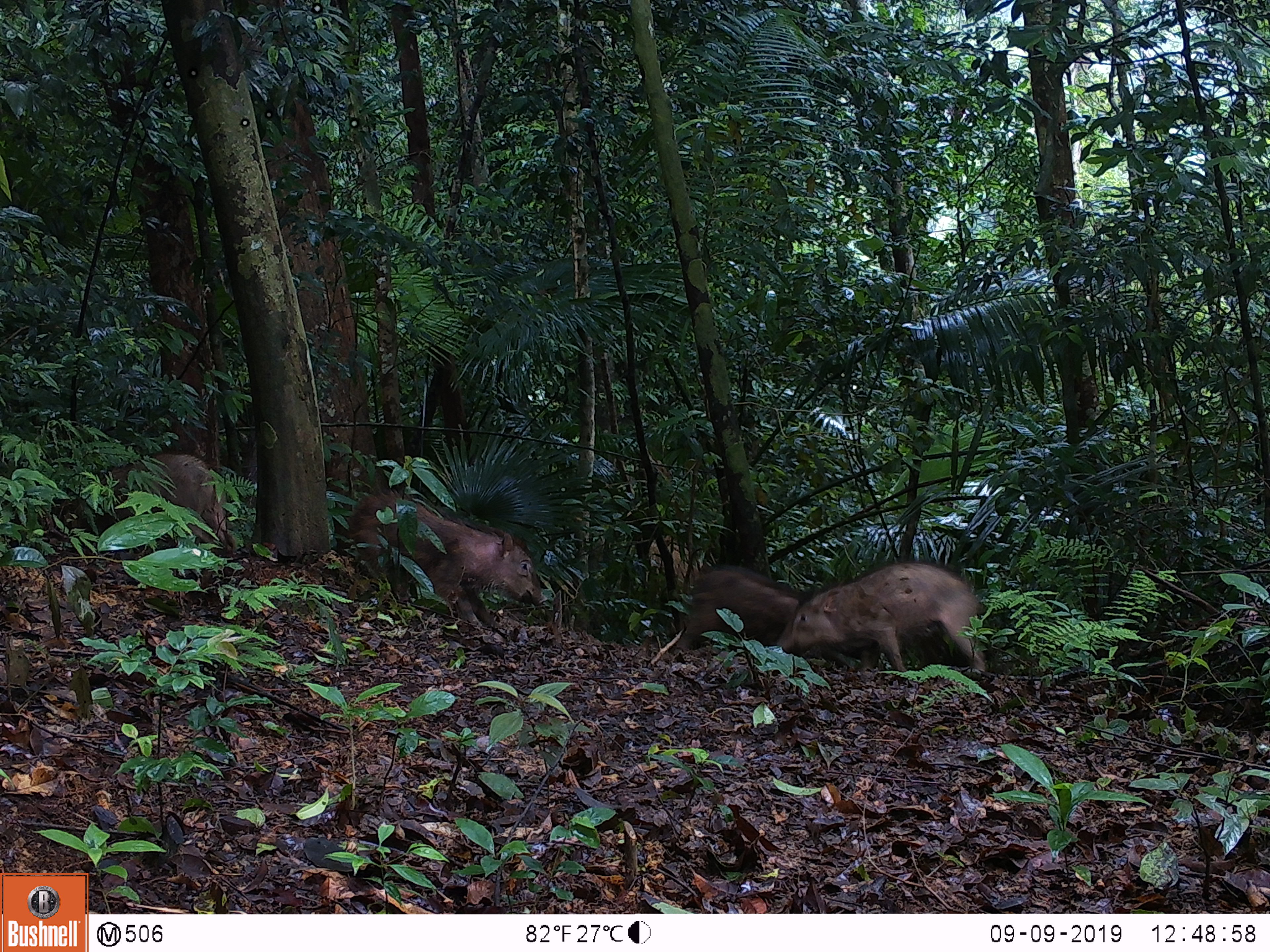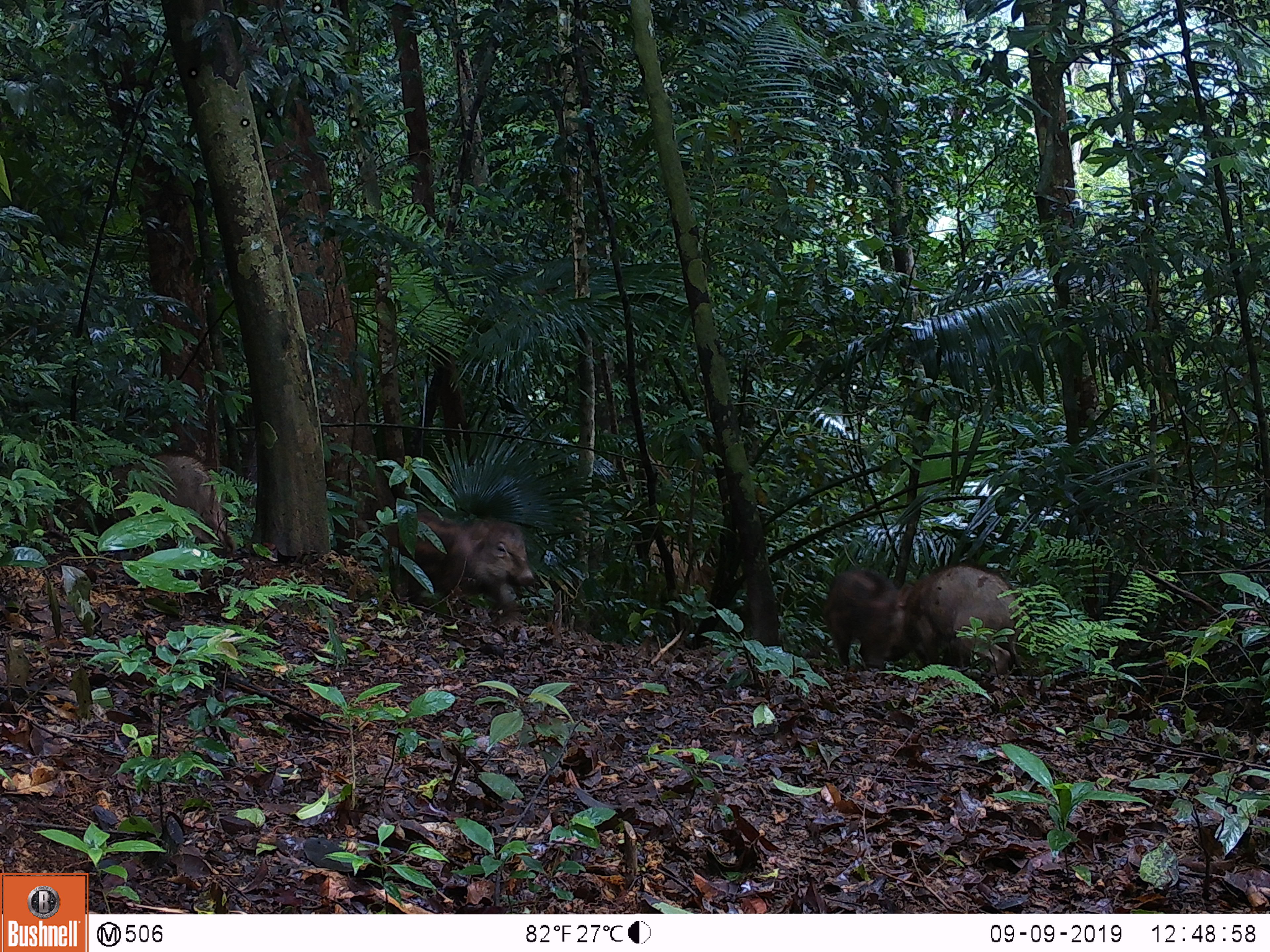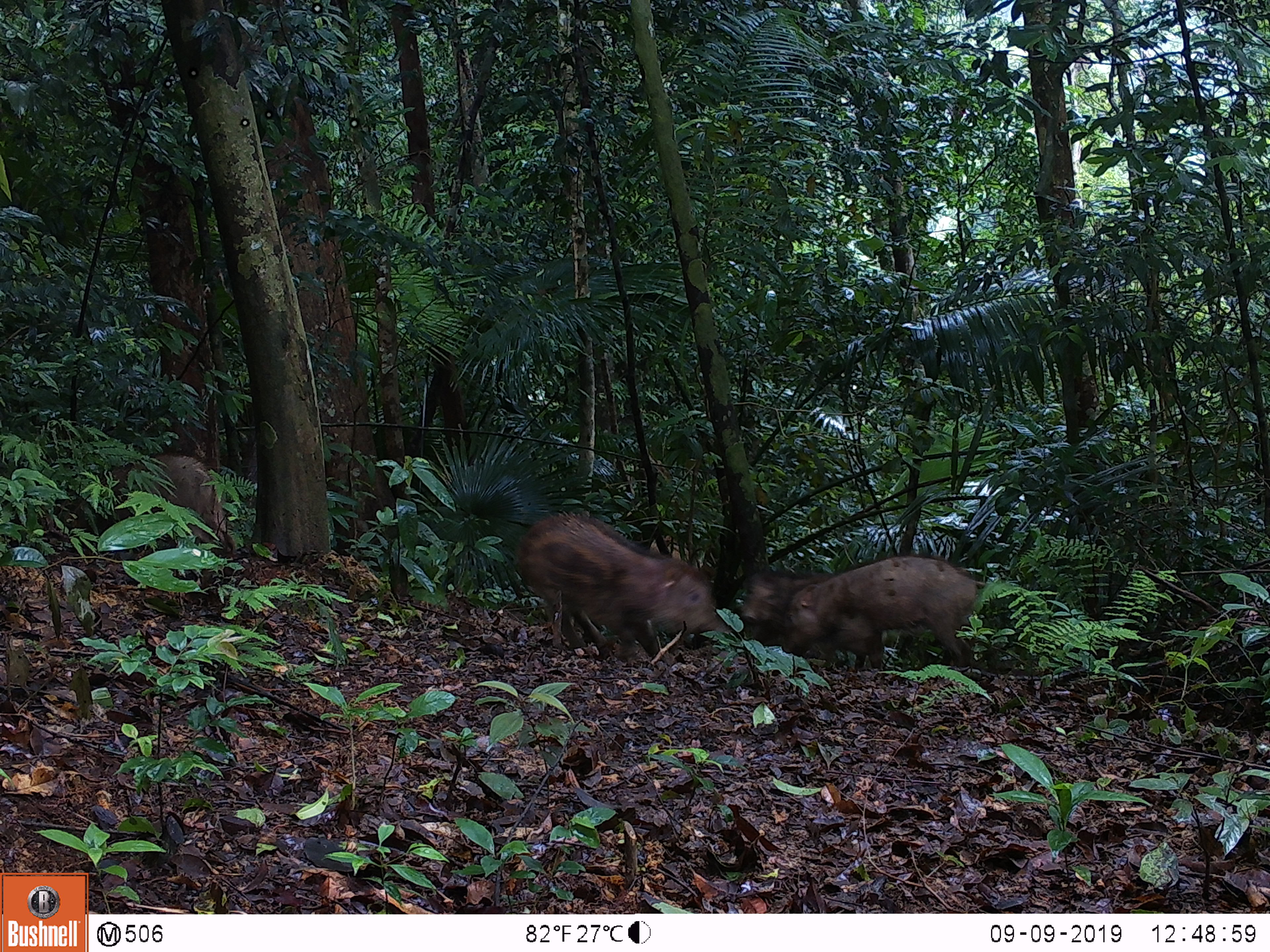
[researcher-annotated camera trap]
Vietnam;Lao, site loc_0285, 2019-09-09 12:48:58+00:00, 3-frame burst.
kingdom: Animalia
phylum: Chordata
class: Mammalia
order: Artiodactyla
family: Suidae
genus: Sus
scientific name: Sus scrofa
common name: eurasian wild pig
Eurasian wild pig (Sus scrofa). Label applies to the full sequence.